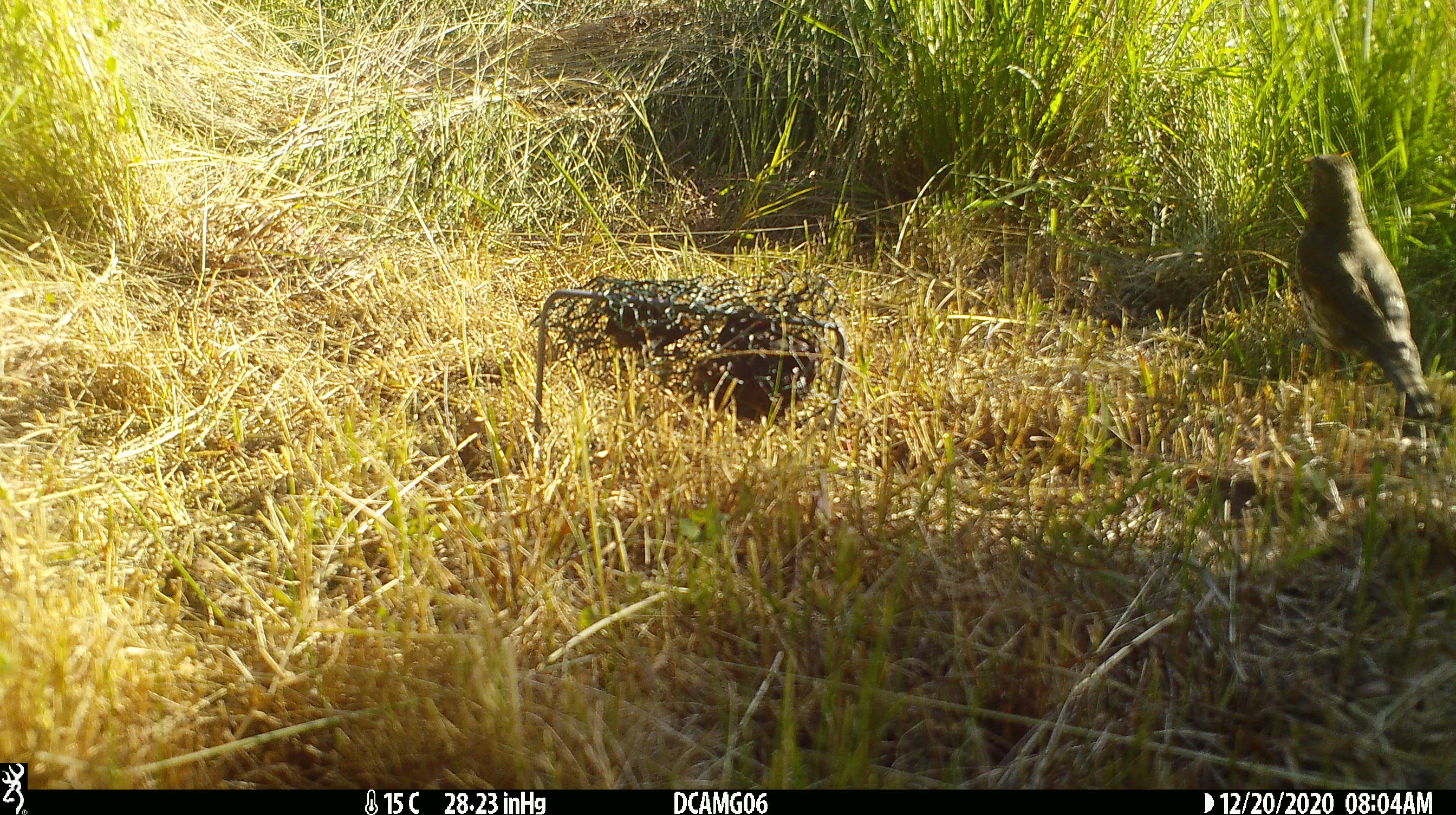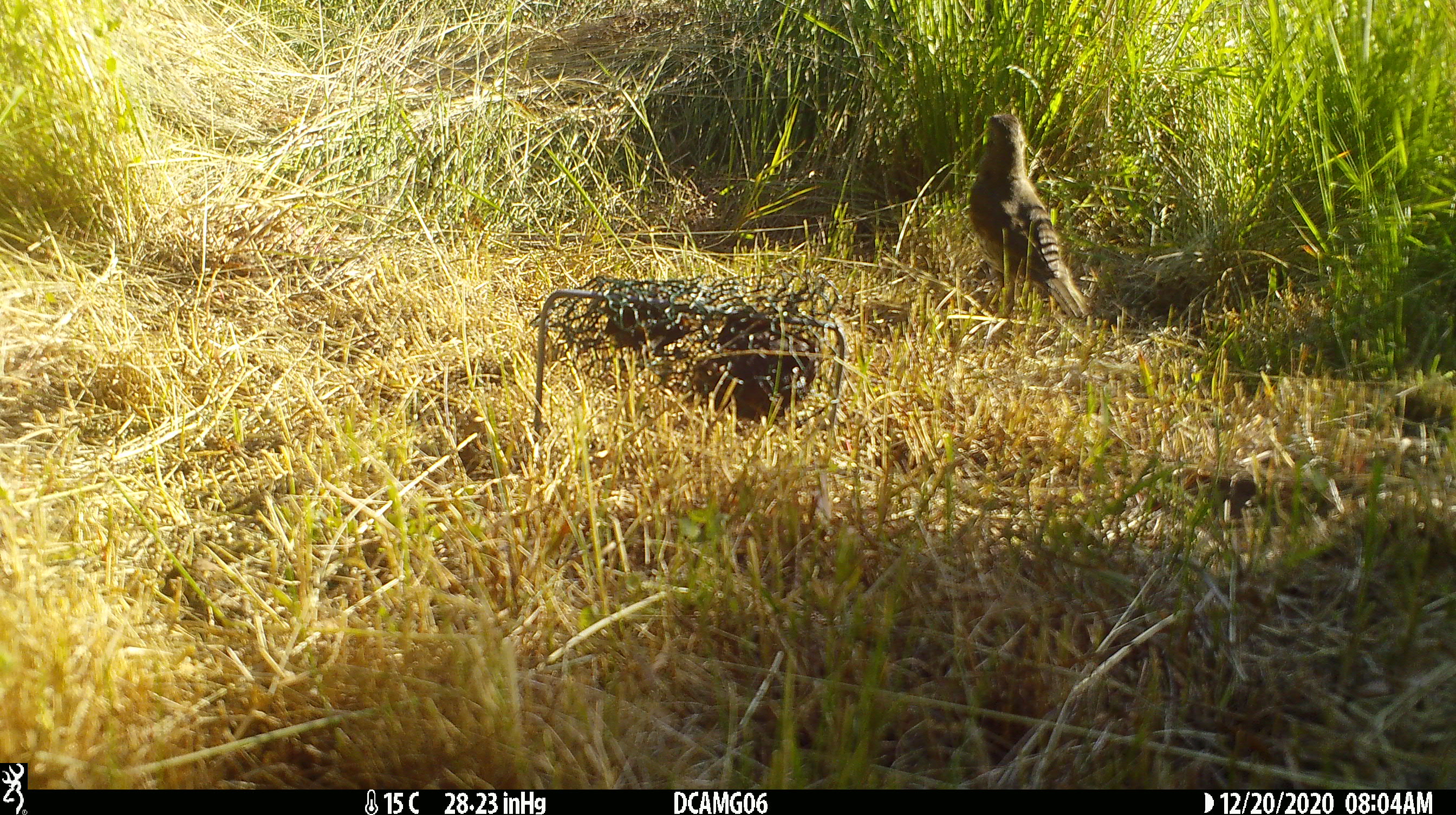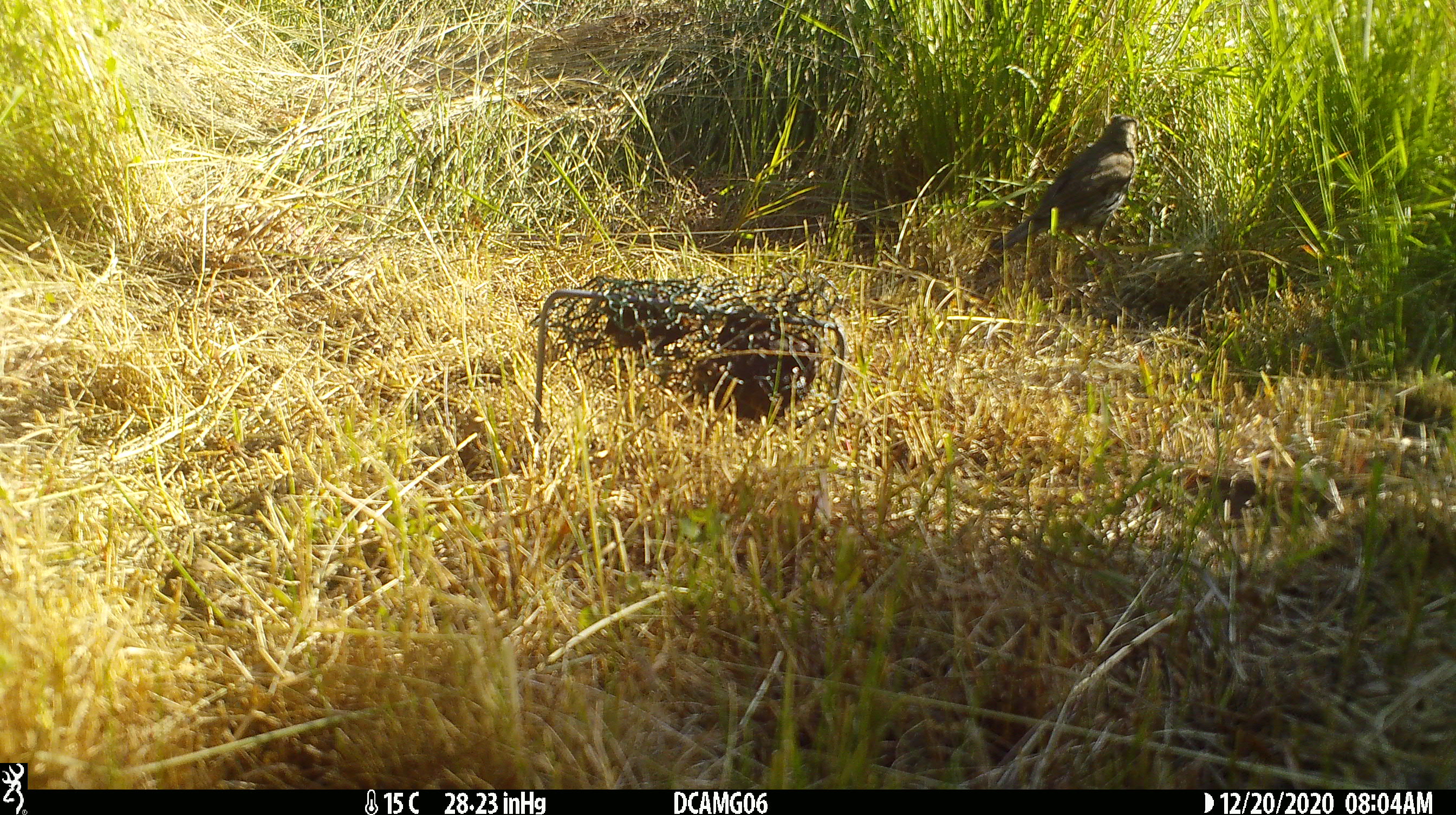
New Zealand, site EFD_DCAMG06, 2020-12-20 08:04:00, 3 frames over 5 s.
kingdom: Animalia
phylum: Chordata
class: Aves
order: Passeriformes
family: Turdidae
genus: Turdus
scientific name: Turdus philomelos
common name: song thrush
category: thrush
Thrush (song thrush) (Turdus philomelos).